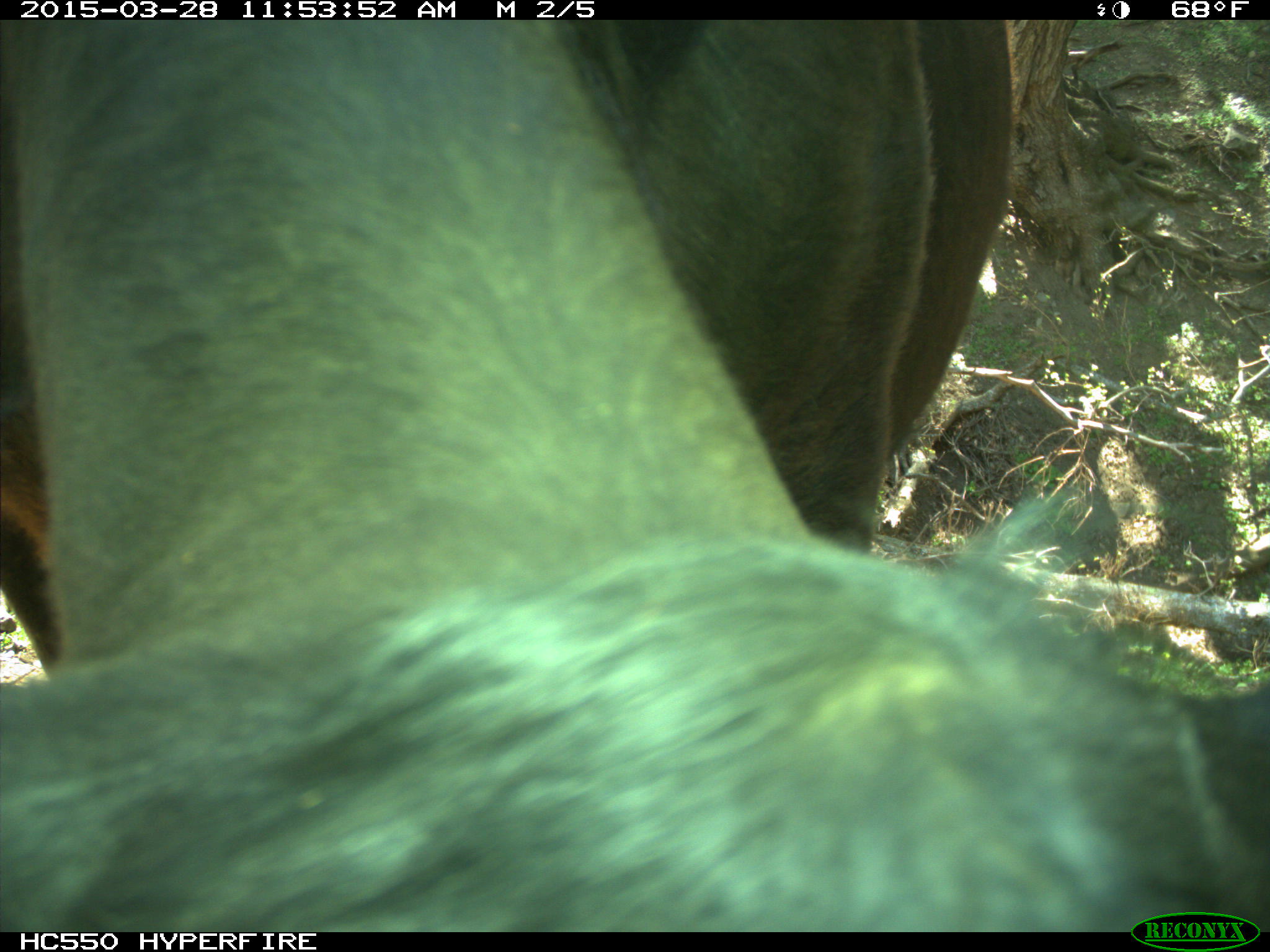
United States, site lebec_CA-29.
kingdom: Animalia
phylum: Chordata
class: Mammalia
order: Artiodactyla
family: Bovidae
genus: Bos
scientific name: Bos taurus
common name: domestic cow